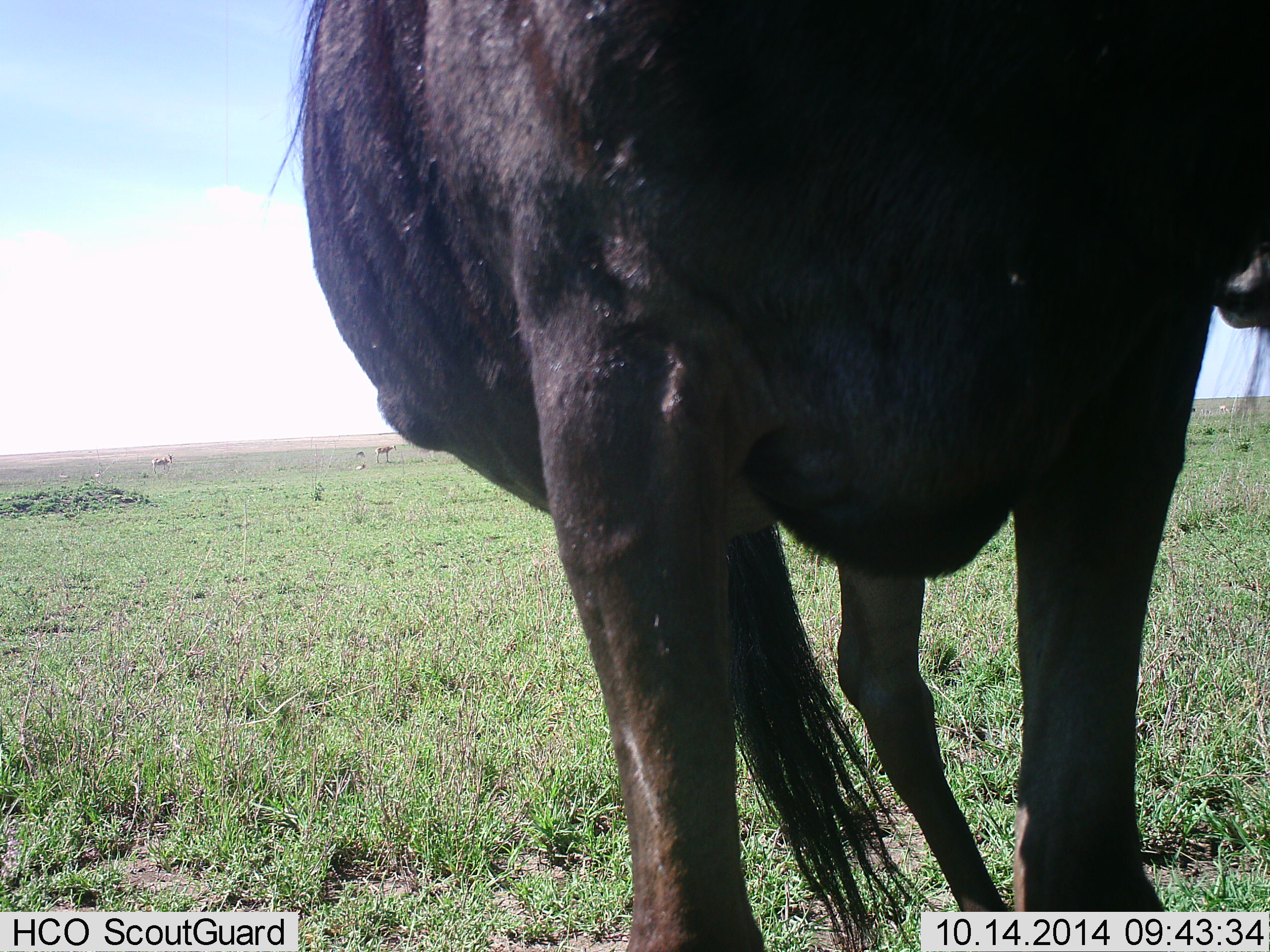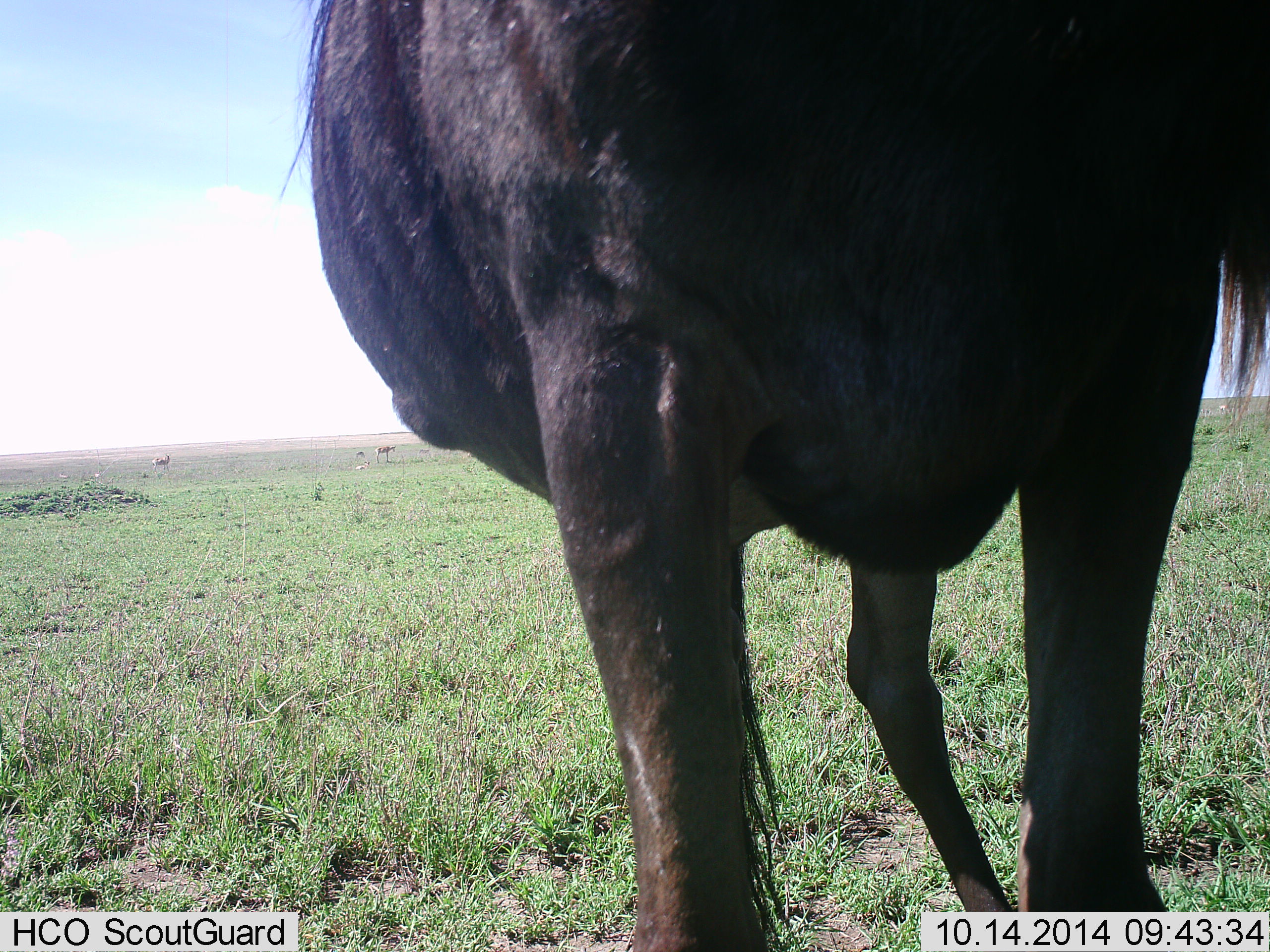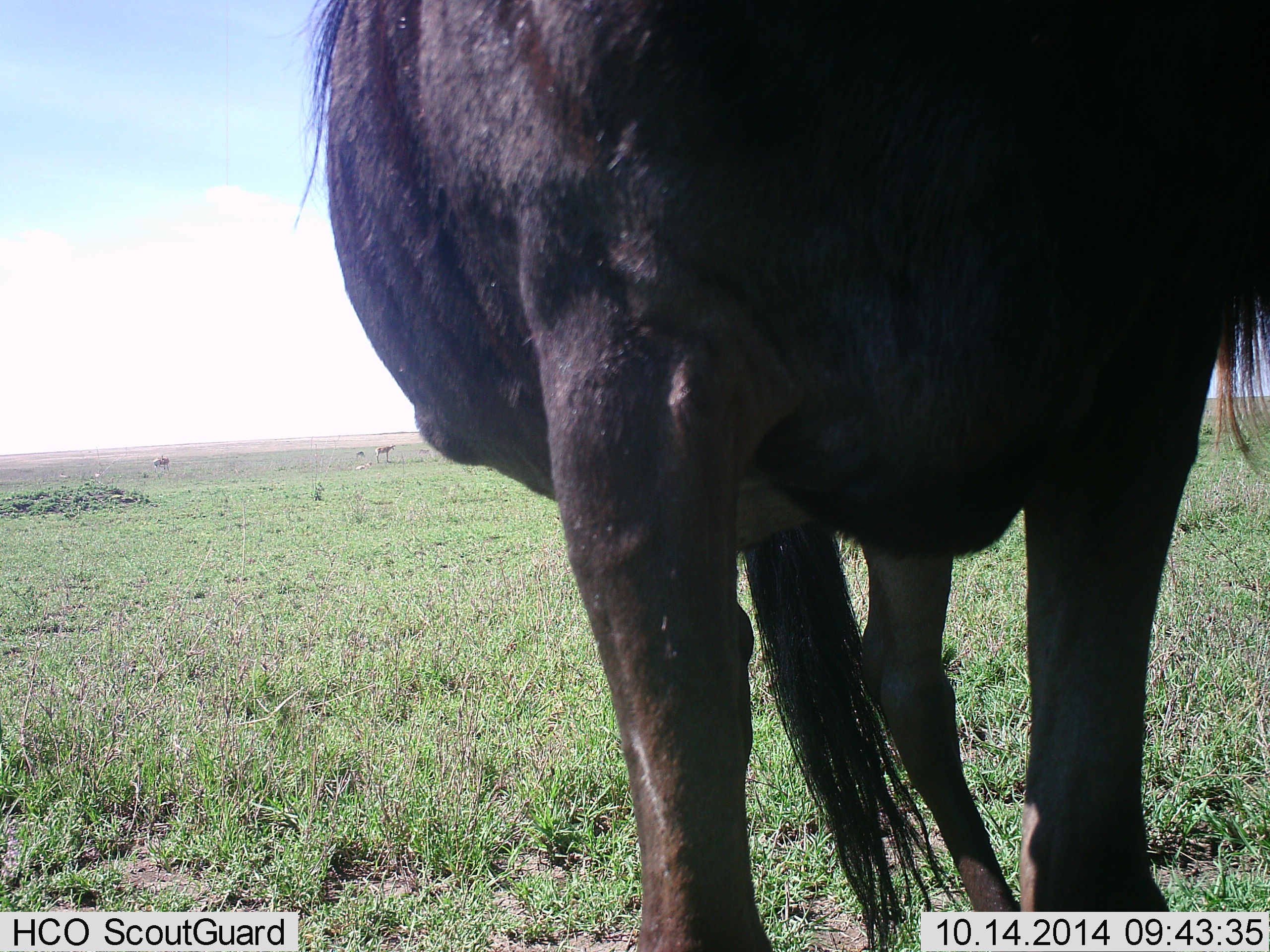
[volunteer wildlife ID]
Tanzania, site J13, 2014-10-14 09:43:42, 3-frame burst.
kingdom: Animalia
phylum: Chordata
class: Mammalia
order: Artiodactyla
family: Bovidae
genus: Connochaetes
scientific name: Connochaetes taurinus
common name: blue wildebeest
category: wildebeest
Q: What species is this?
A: Wildebeest (blue wildebeest) (Connochaetes taurinus).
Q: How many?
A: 1.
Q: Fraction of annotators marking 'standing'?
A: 100%.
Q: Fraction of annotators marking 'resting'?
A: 0%.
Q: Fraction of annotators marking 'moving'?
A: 0%.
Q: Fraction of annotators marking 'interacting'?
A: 0%.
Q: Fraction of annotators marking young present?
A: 0%.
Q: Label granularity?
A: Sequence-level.